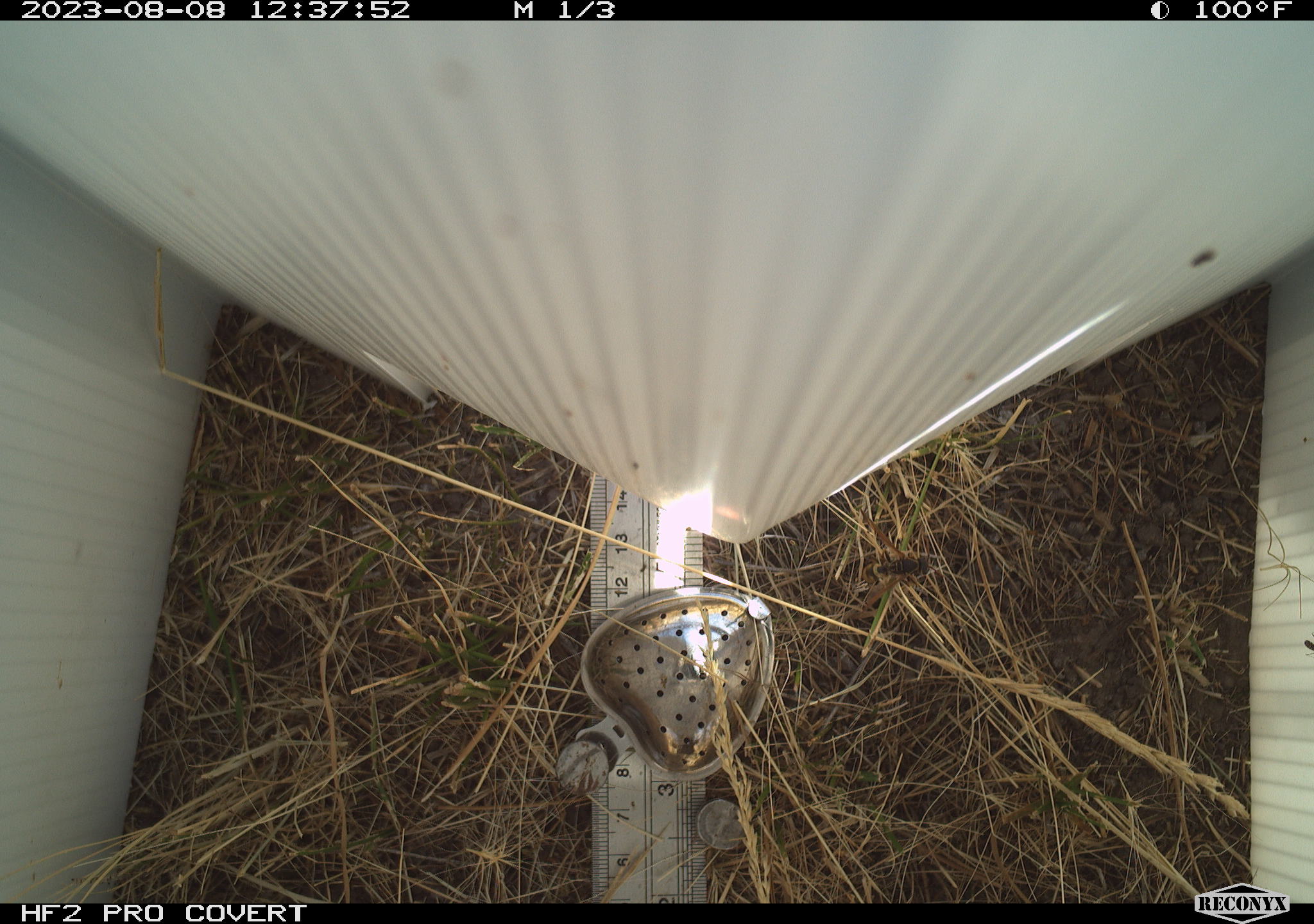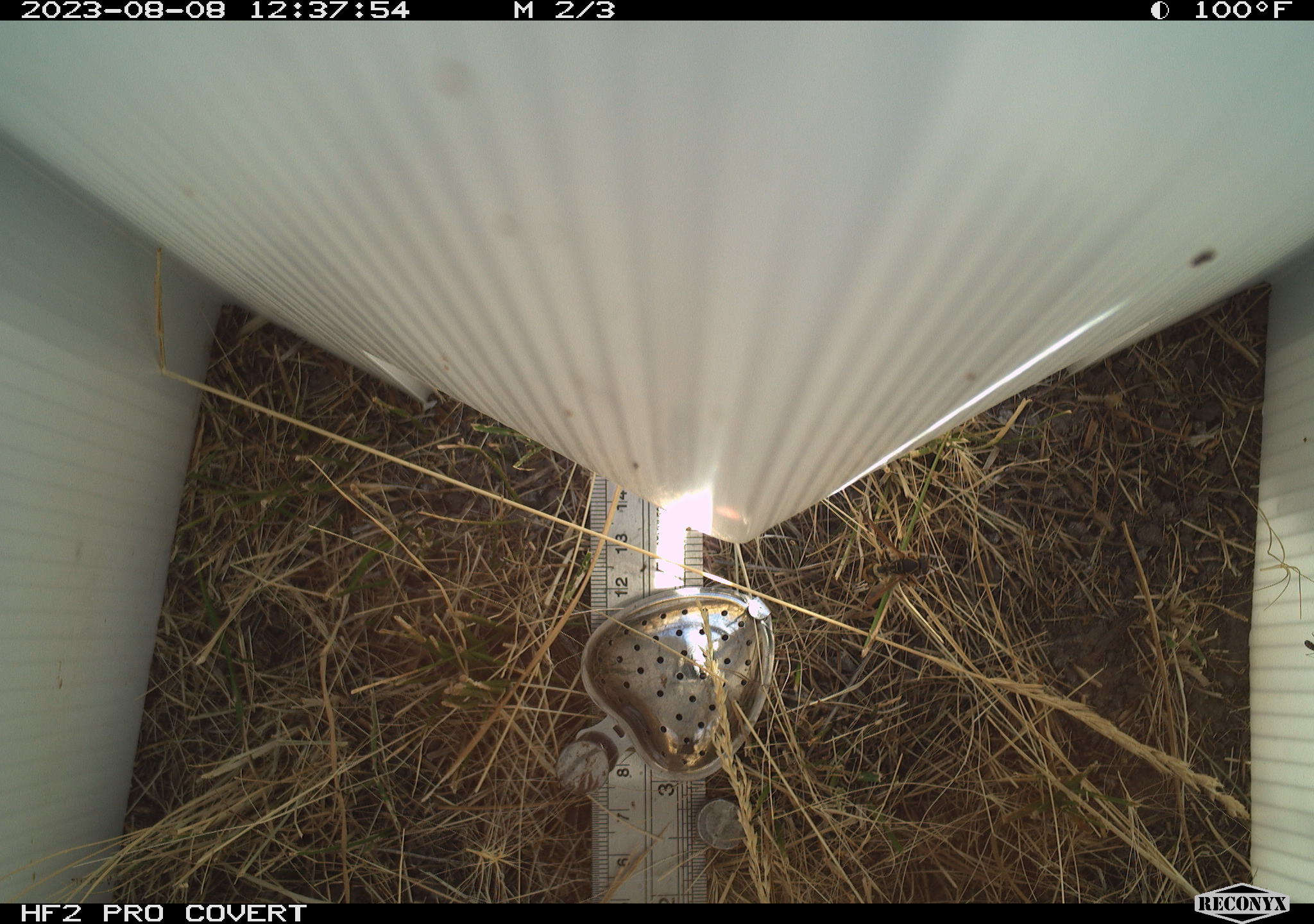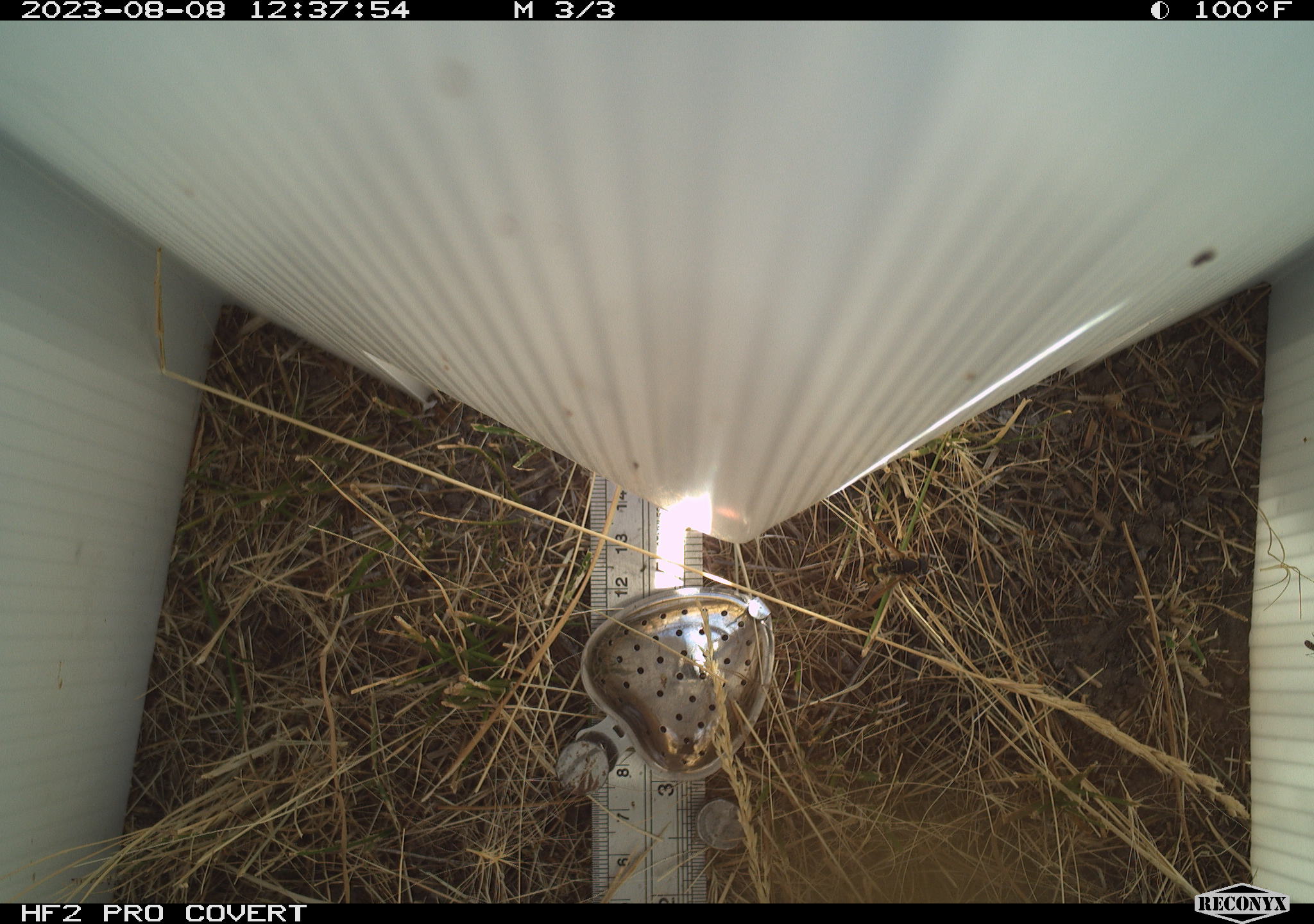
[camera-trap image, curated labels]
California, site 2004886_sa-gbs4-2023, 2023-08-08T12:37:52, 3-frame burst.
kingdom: Animalia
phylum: Arthropoda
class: Insecta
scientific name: Insecta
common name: insect